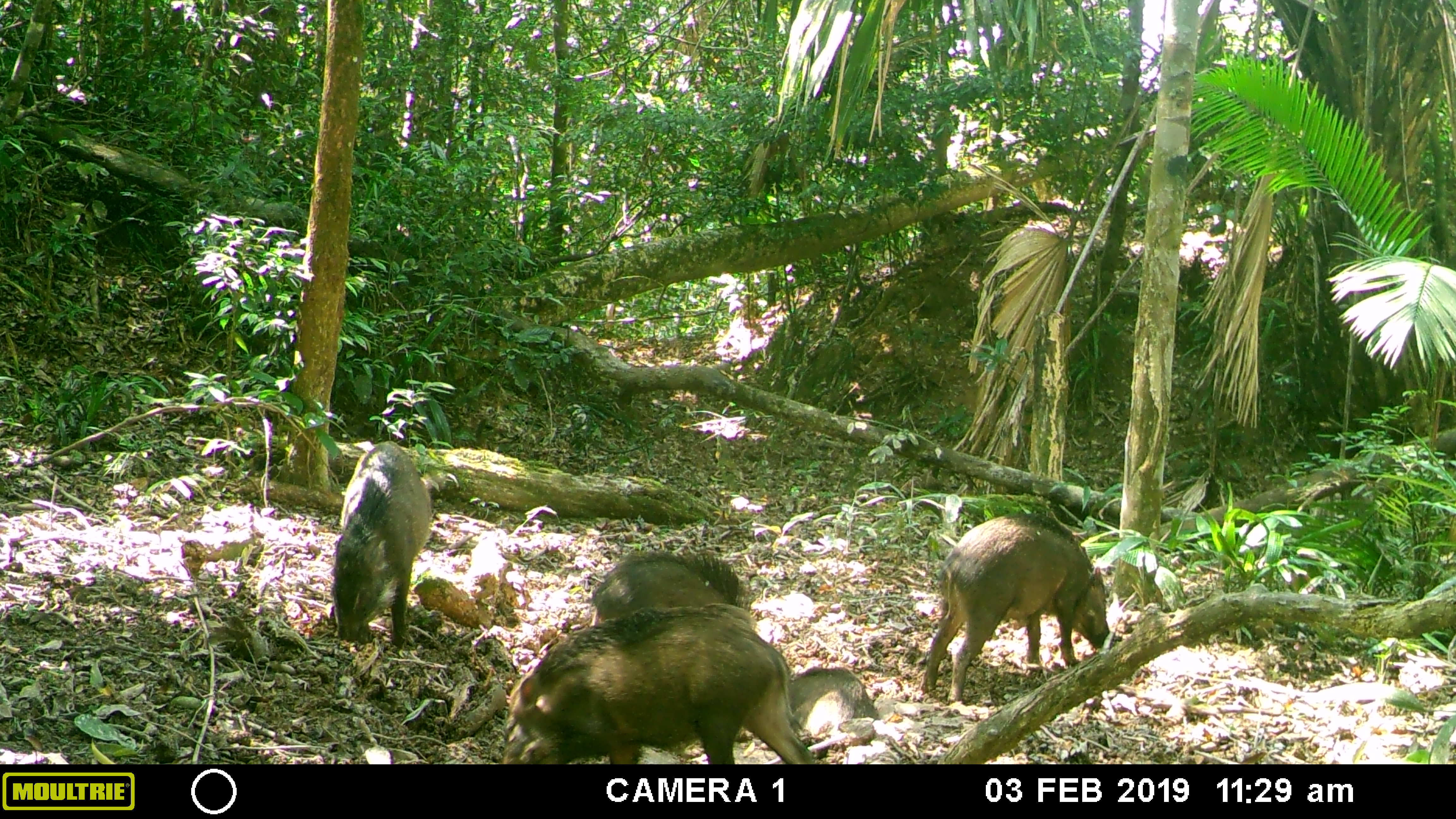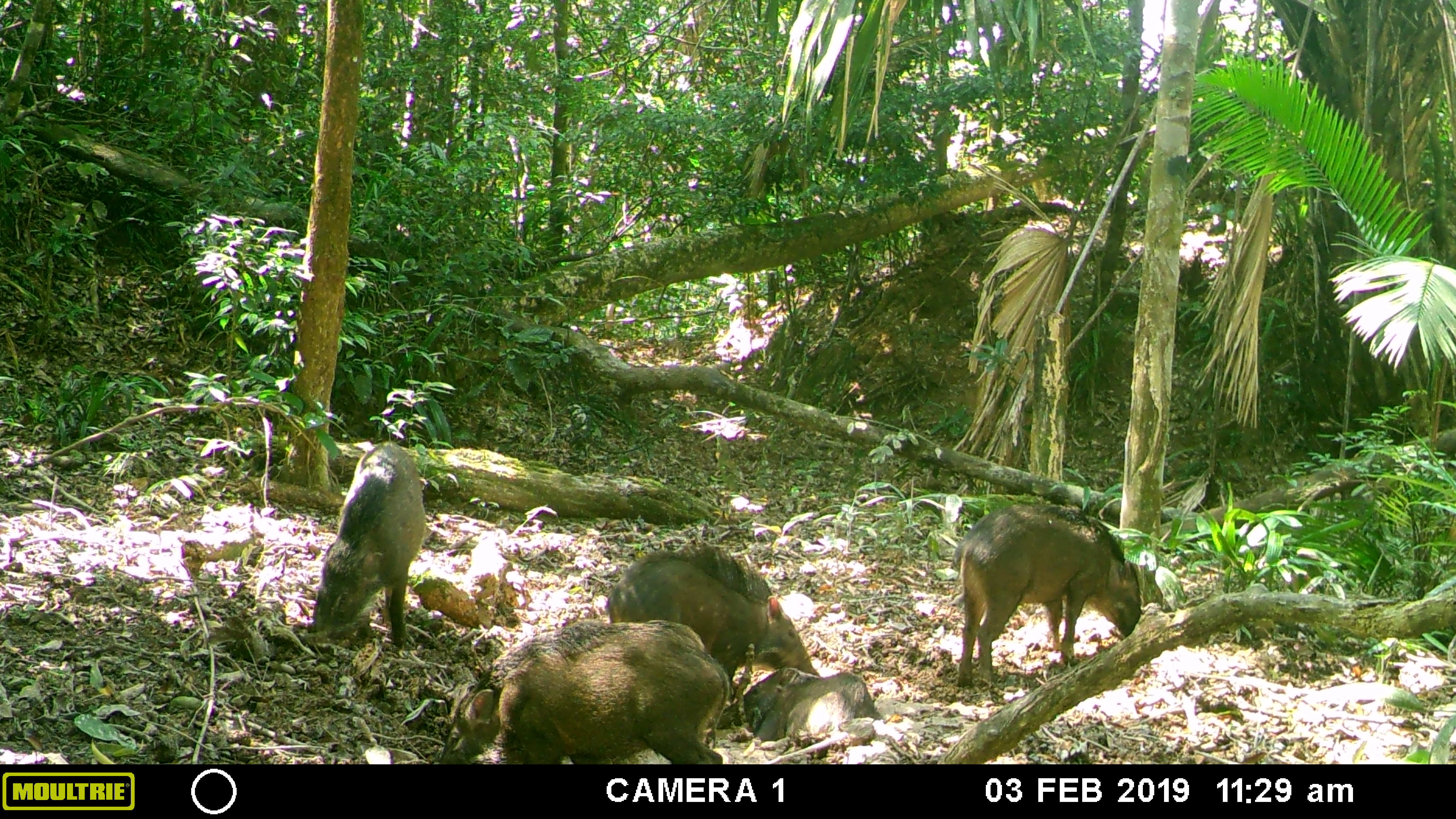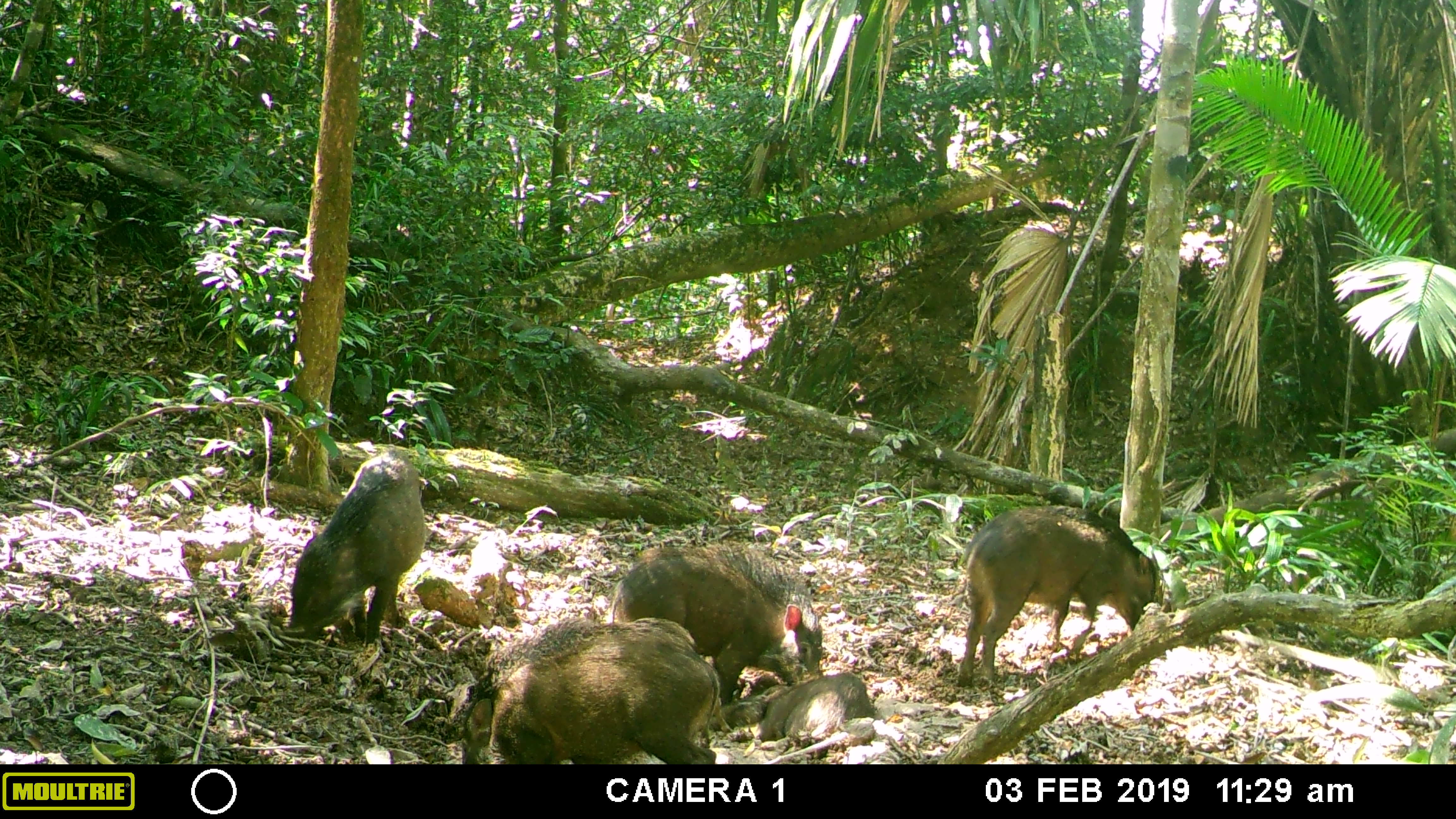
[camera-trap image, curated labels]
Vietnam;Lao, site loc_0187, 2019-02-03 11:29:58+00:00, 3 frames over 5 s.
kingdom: Animalia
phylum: Chordata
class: Mammalia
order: Artiodactyla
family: Suidae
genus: Sus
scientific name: Sus scrofa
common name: eurasian wild pig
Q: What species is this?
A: Eurasian wild pig (Sus scrofa).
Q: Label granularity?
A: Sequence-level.